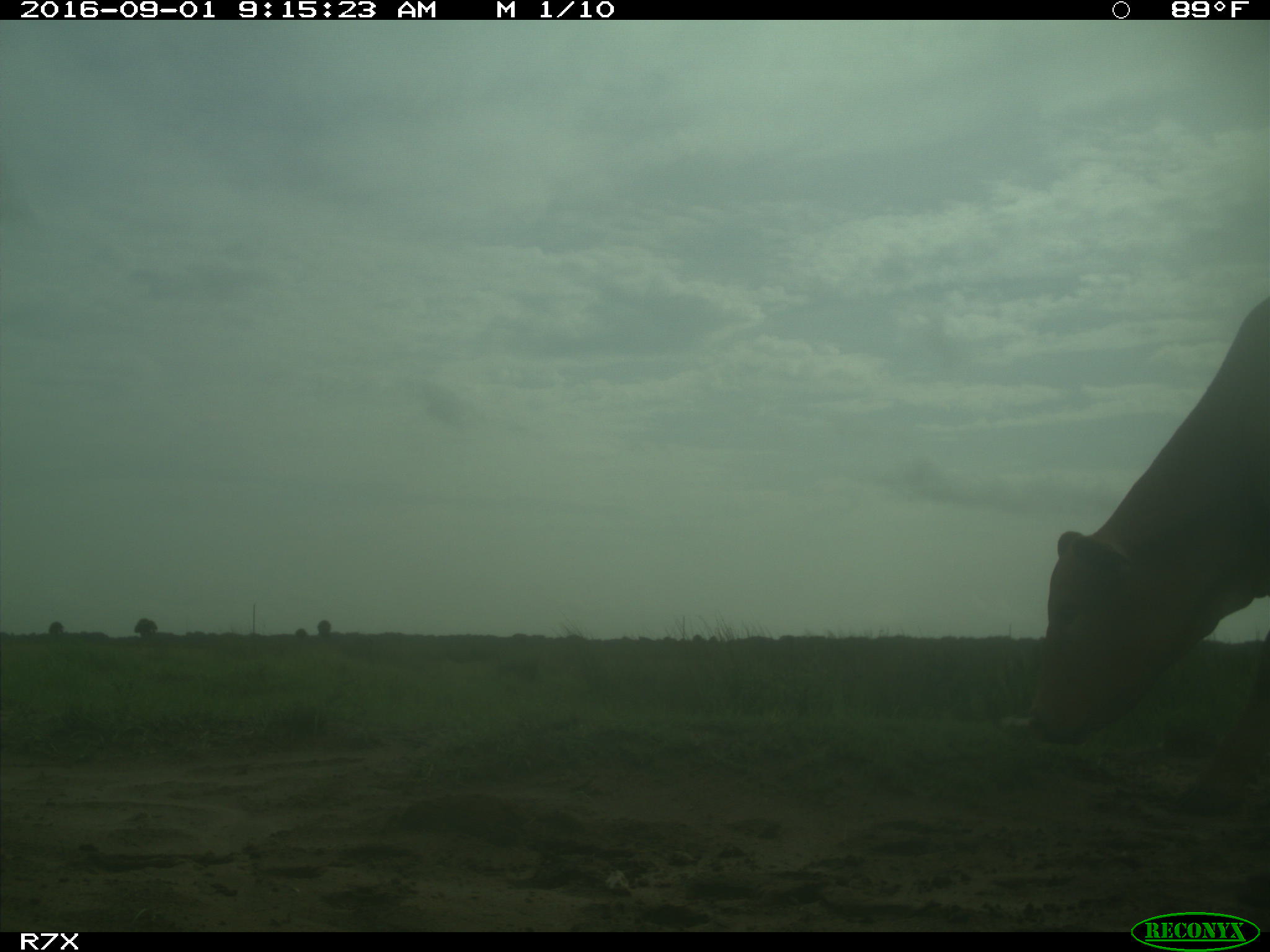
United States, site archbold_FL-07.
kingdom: Animalia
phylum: Chordata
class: Mammalia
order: Artiodactyla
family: Bovidae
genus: Bos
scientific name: Bos taurus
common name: domestic cow